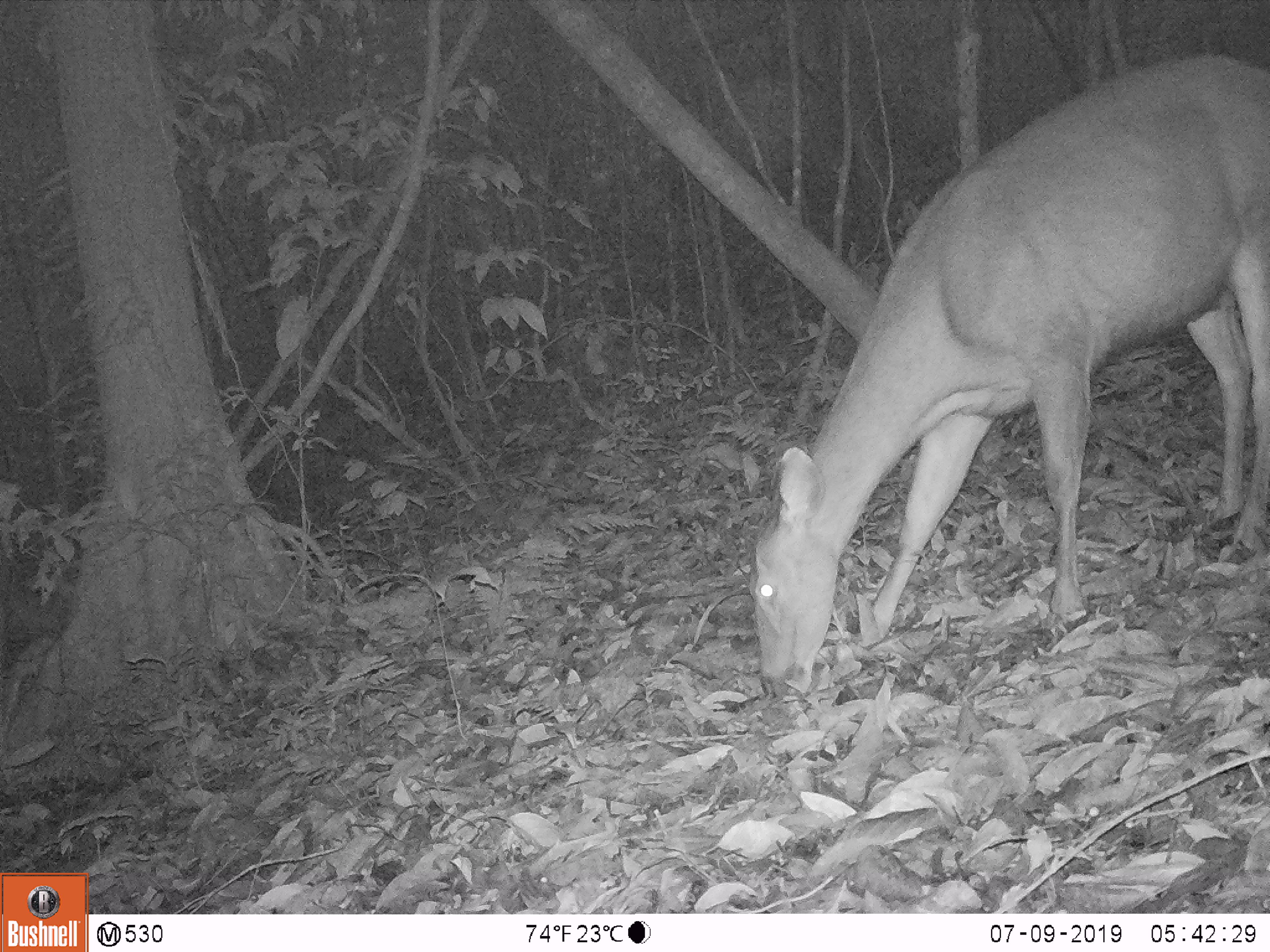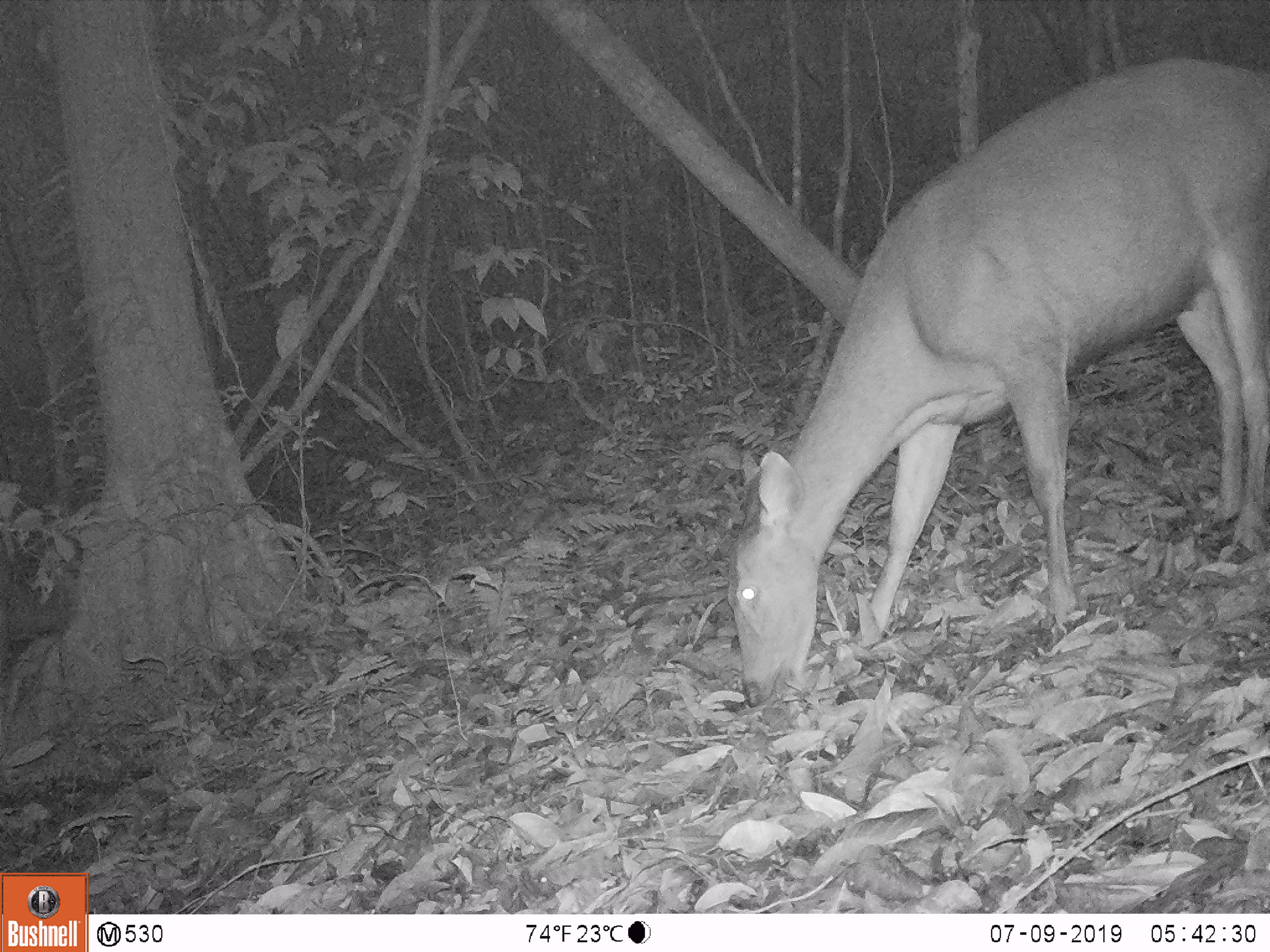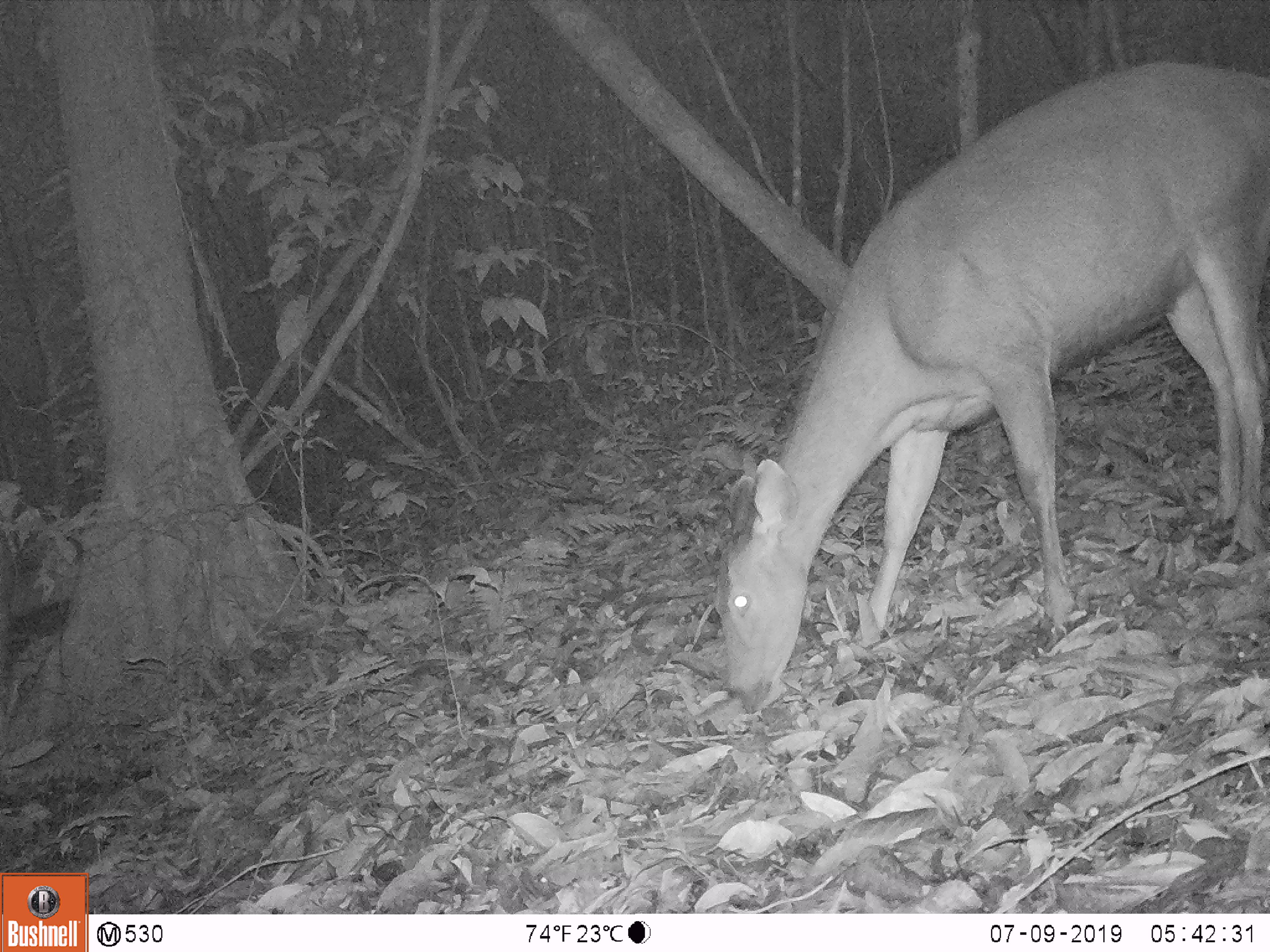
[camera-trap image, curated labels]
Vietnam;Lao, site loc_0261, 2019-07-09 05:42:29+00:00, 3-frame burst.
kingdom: Animalia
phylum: Chordata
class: Mammalia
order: Artiodactyla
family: Cervidae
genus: Rusa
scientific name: Rusa unicolor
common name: sambar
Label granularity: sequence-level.